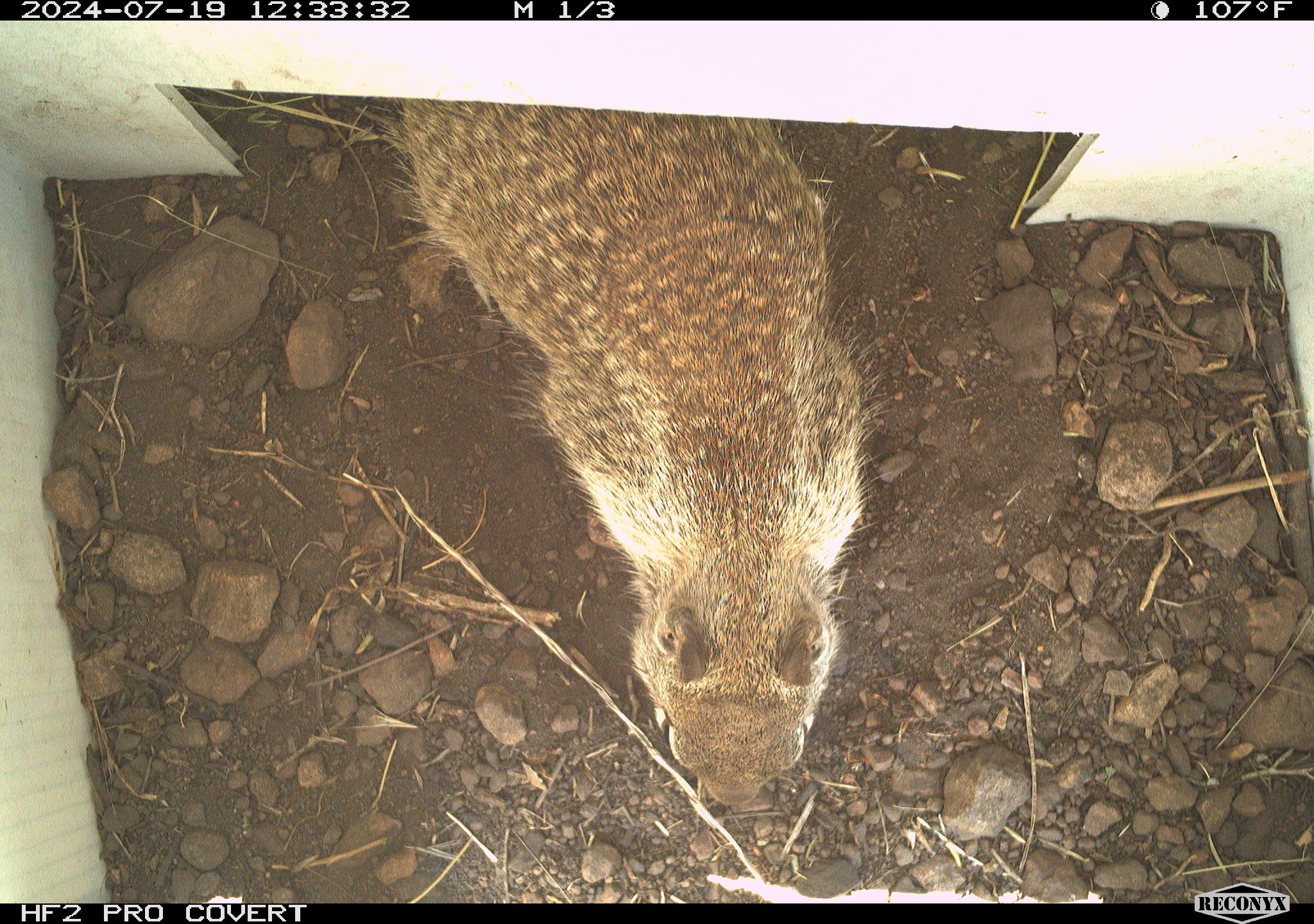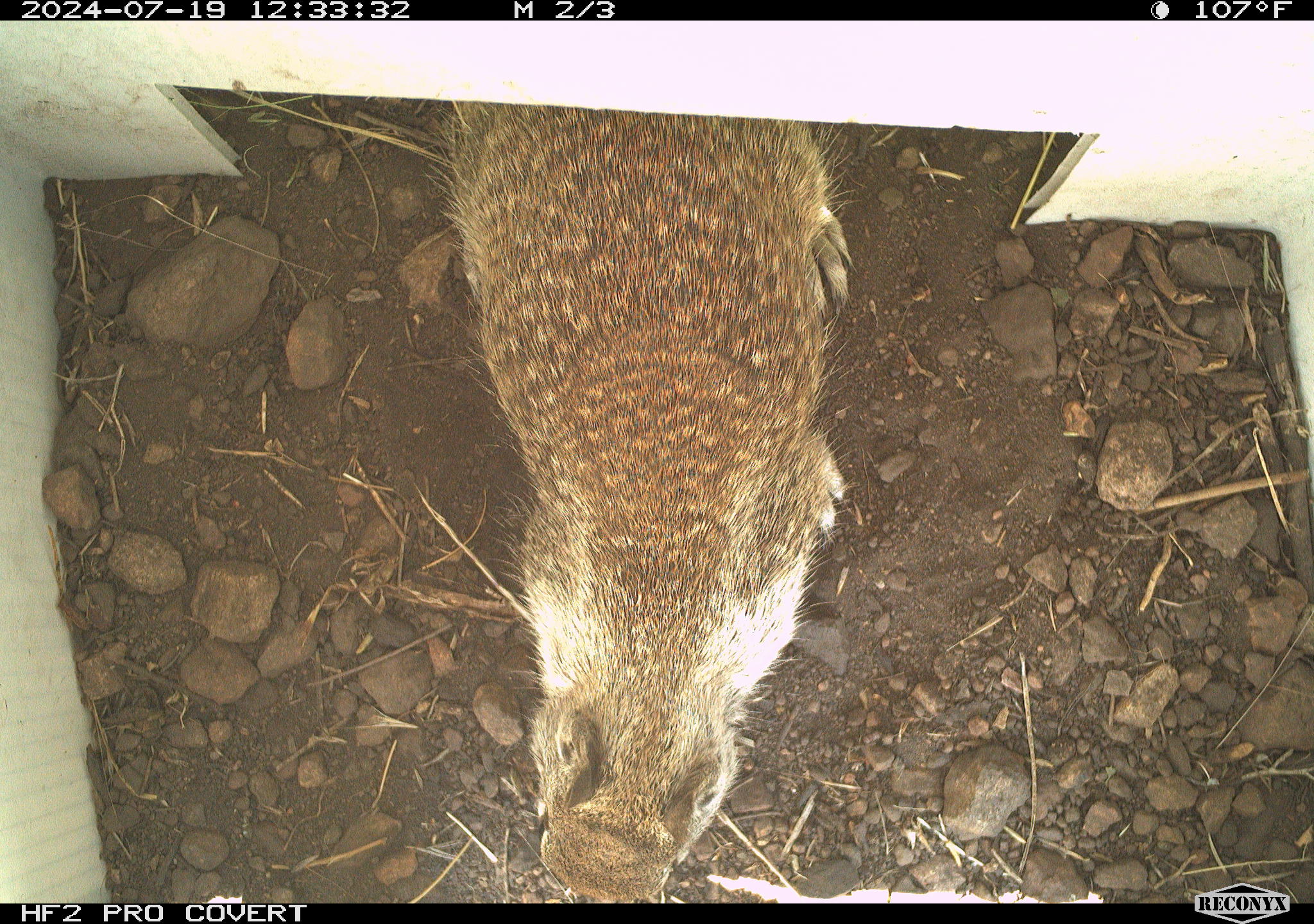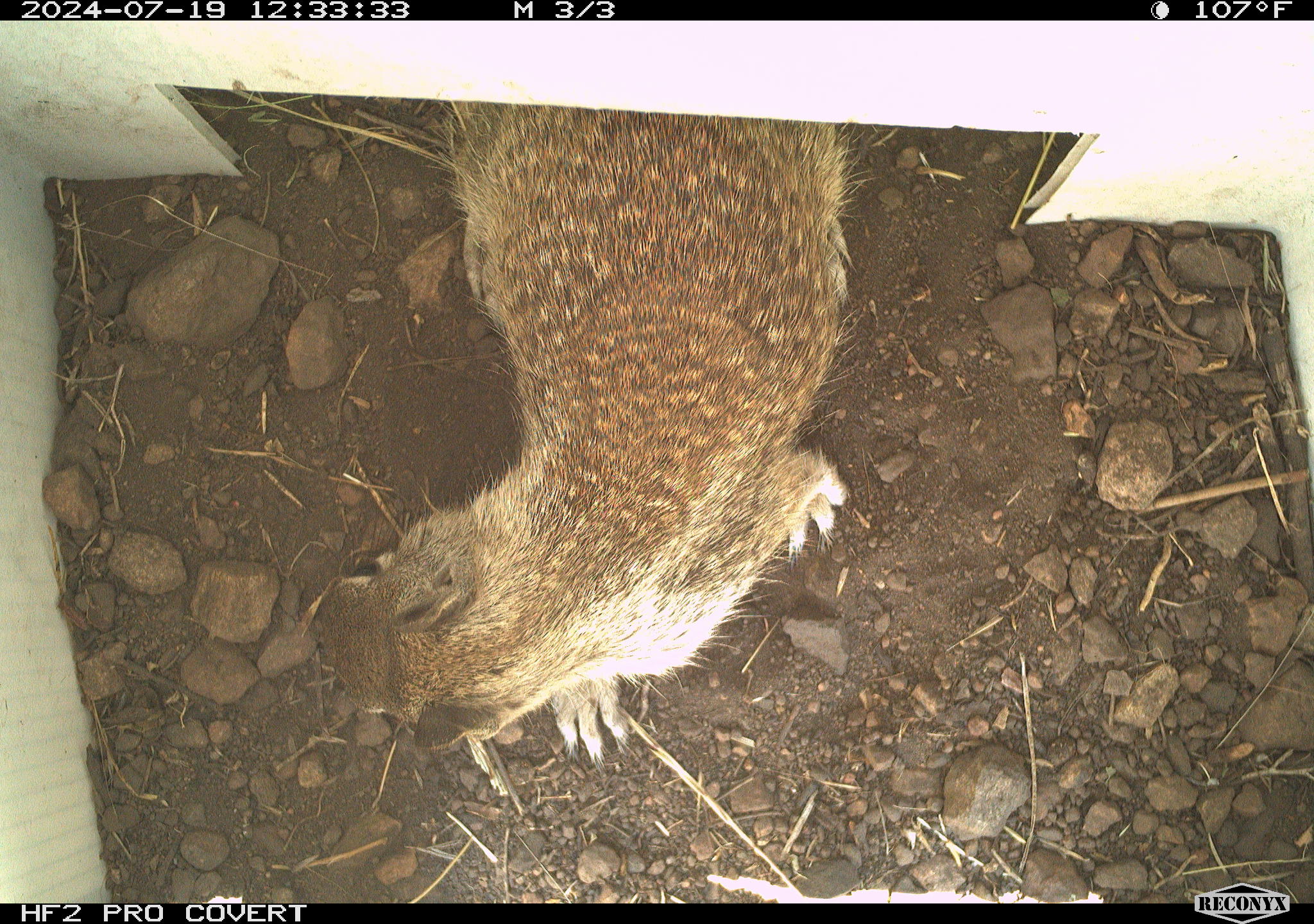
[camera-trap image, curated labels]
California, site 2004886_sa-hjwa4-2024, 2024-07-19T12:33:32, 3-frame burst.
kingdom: Animalia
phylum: Chordata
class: Mammalia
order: Rodentia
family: Sciuridae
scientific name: Sciuridae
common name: squirrels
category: sciuridae family